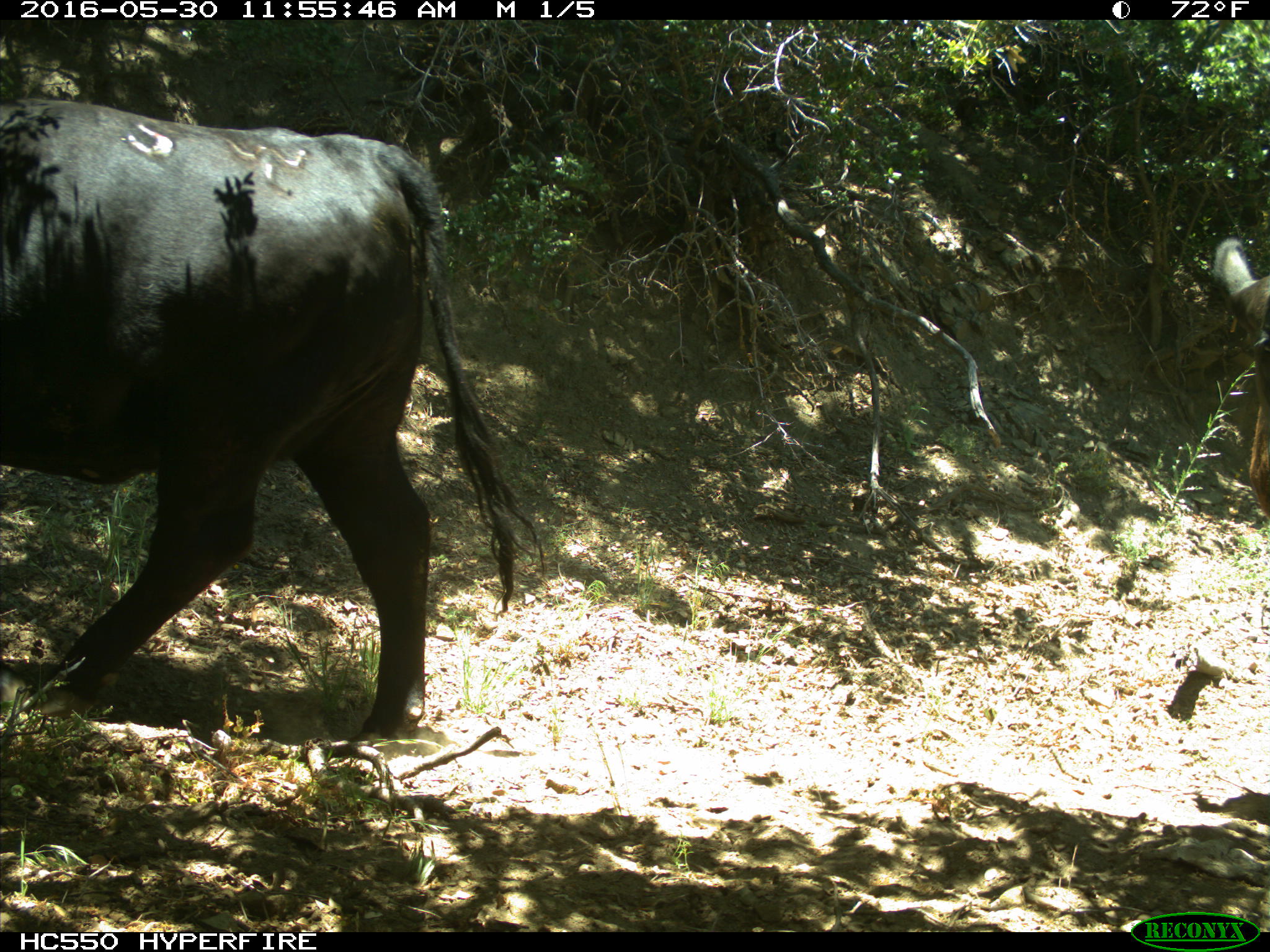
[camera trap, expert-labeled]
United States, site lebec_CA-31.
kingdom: Animalia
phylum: Chordata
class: Mammalia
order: Artiodactyla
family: Bovidae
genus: Bos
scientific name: Bos taurus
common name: domestic cow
Bos taurus (domestic cow).